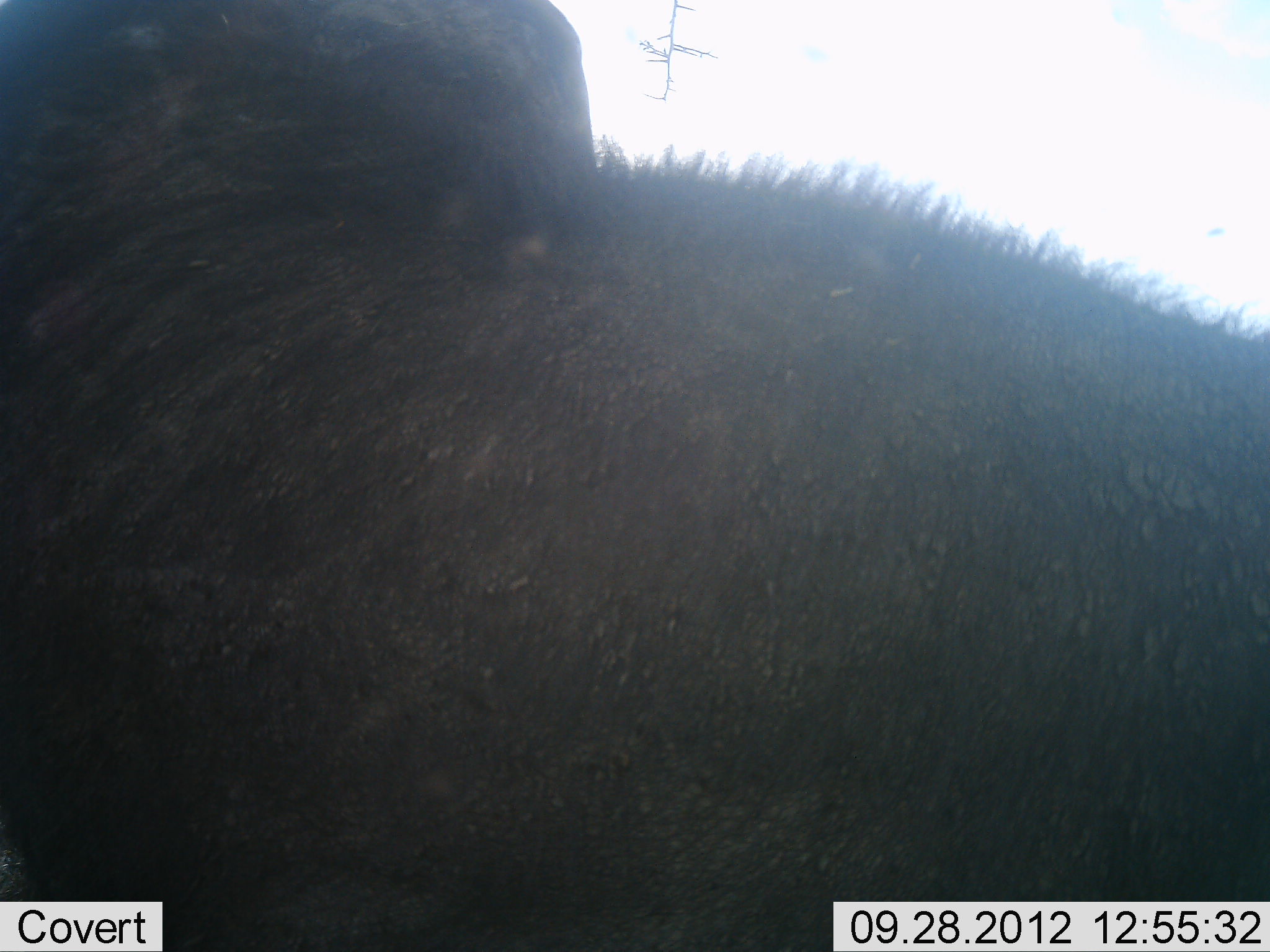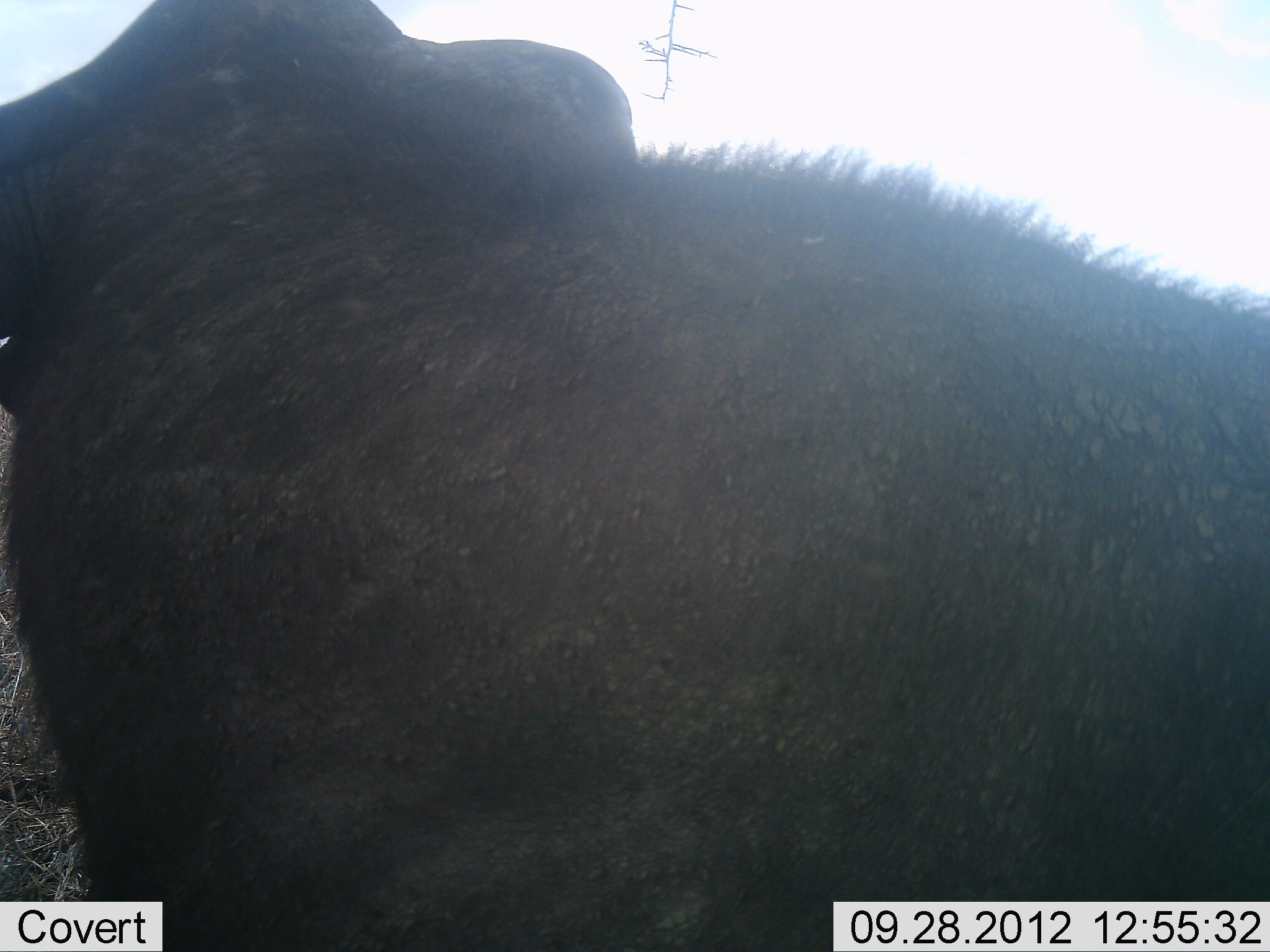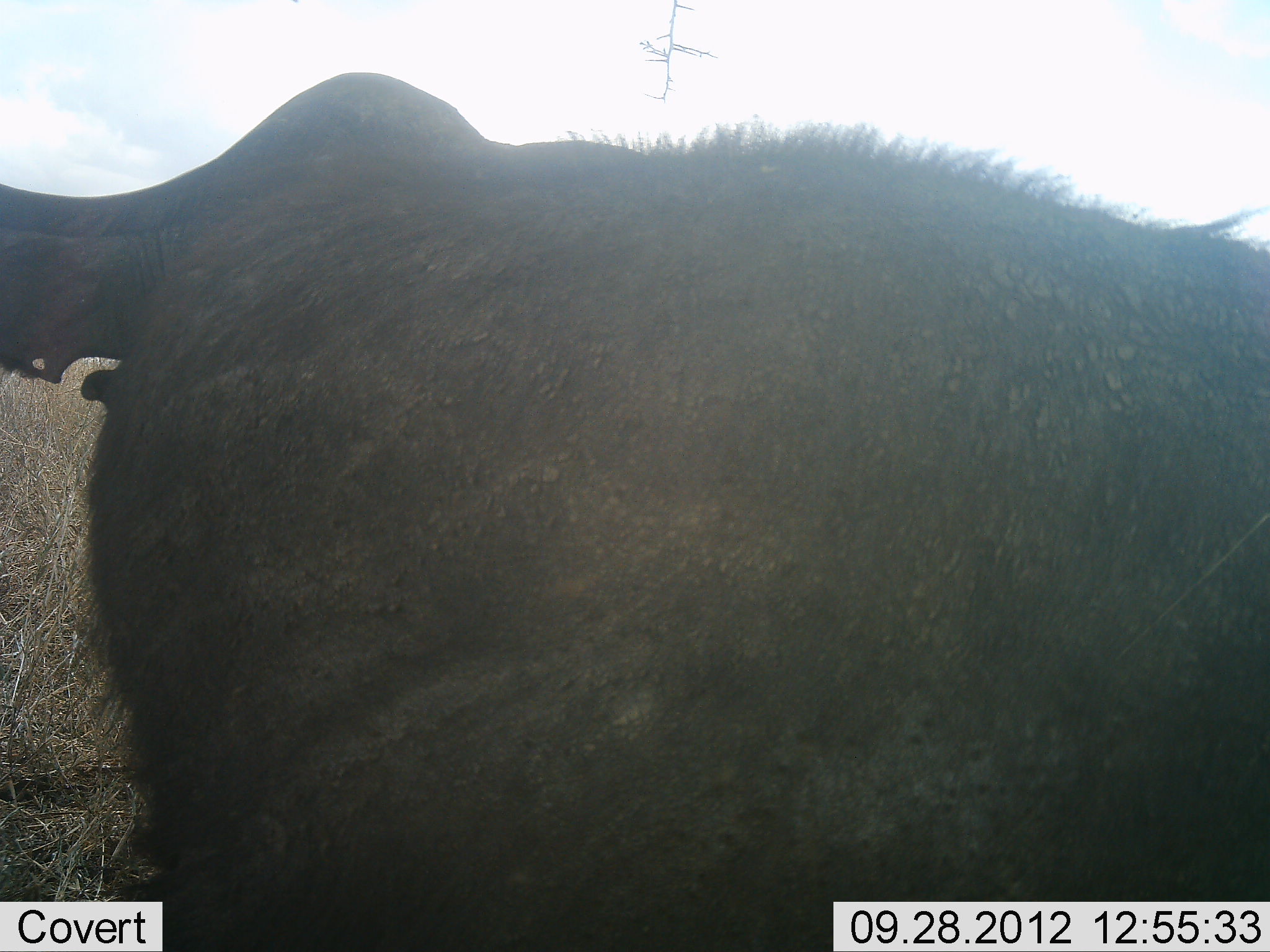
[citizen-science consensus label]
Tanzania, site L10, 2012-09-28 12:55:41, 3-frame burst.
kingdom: Animalia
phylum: Chordata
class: Mammalia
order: Artiodactyla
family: Bovidae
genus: Syncerus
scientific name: Syncerus caffer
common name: cape buffalo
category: buffalo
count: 1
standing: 50%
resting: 30%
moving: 20%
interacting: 0%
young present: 0%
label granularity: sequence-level